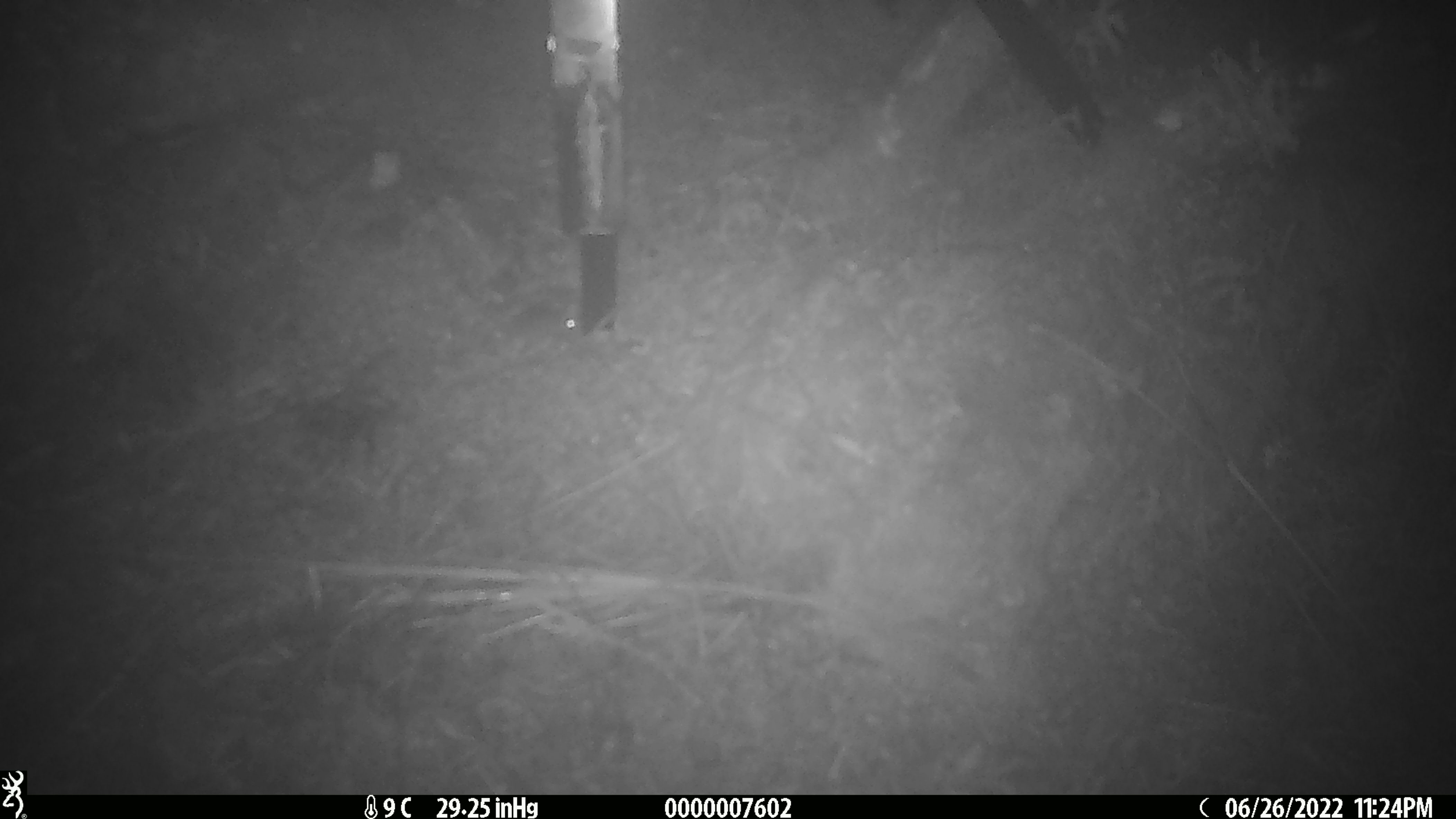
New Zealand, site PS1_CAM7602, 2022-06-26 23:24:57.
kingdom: Animalia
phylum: Chordata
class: Mammalia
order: Rodentia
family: Muridae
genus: Mus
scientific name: Mus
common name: mouse